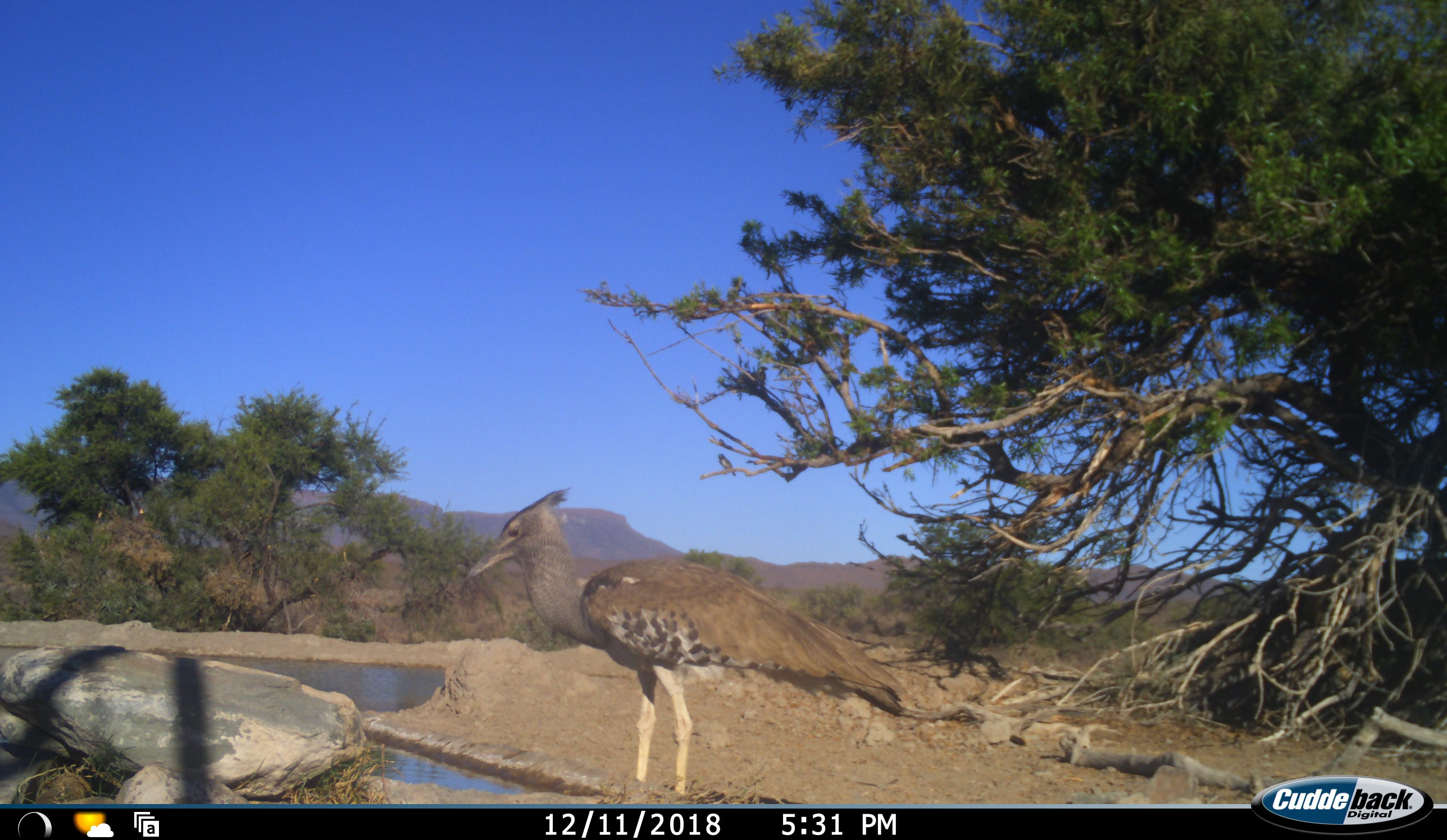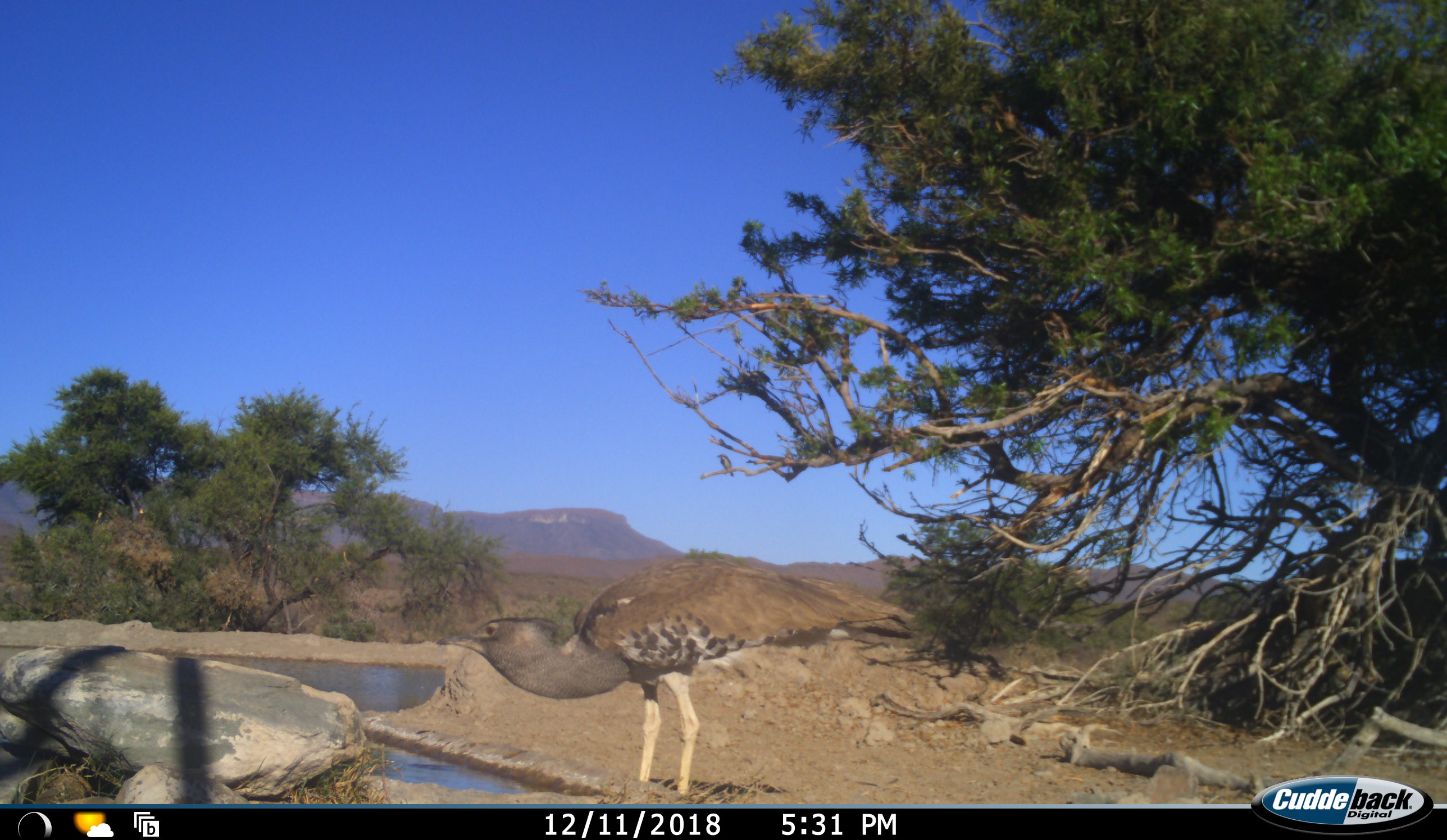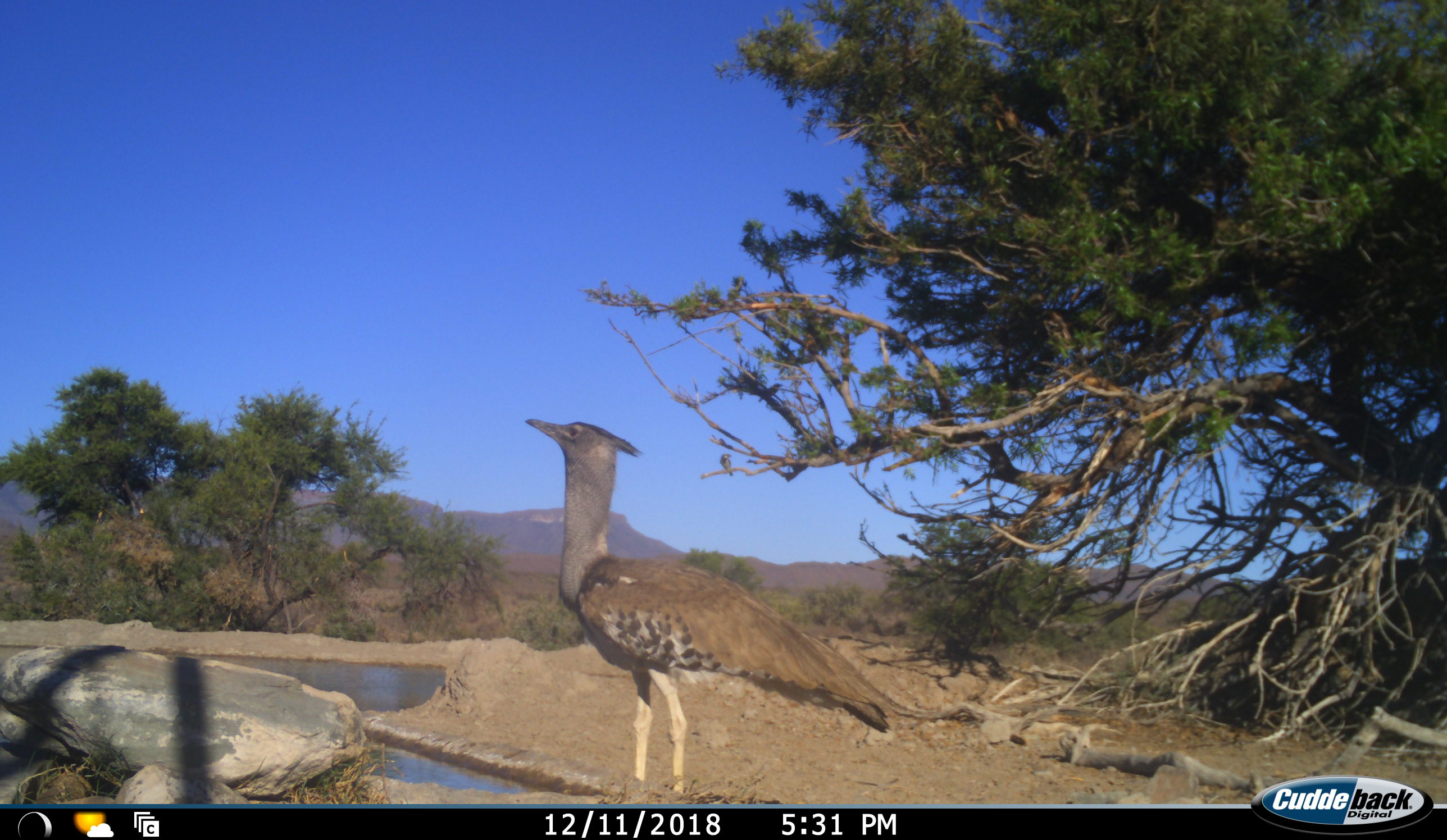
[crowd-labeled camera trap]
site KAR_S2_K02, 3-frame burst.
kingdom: Animalia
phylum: Chordata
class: Aves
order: Otidiformes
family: Otididae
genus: Ardeotis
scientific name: Ardeotis kori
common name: kori bustard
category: bustardkori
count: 1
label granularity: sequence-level